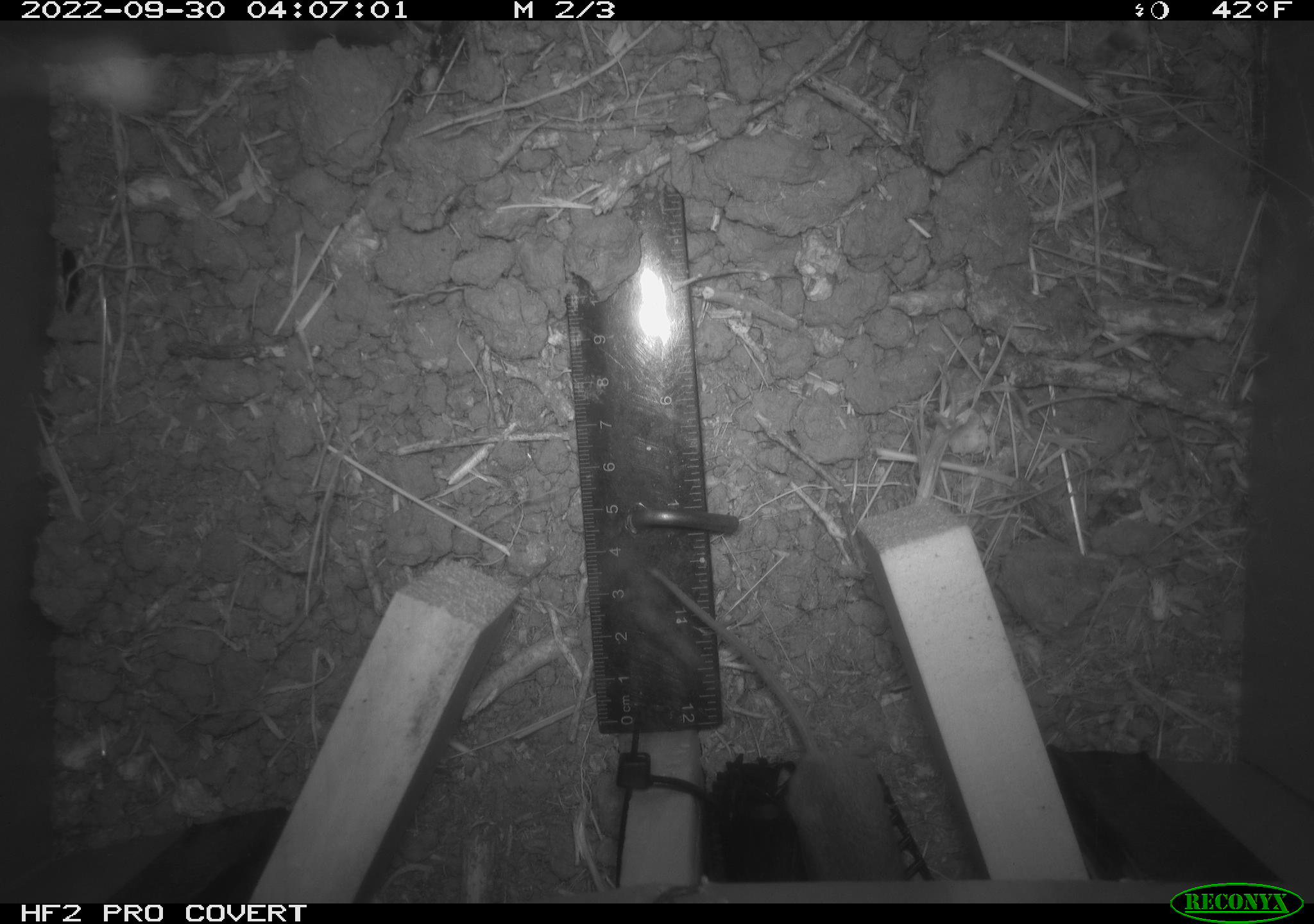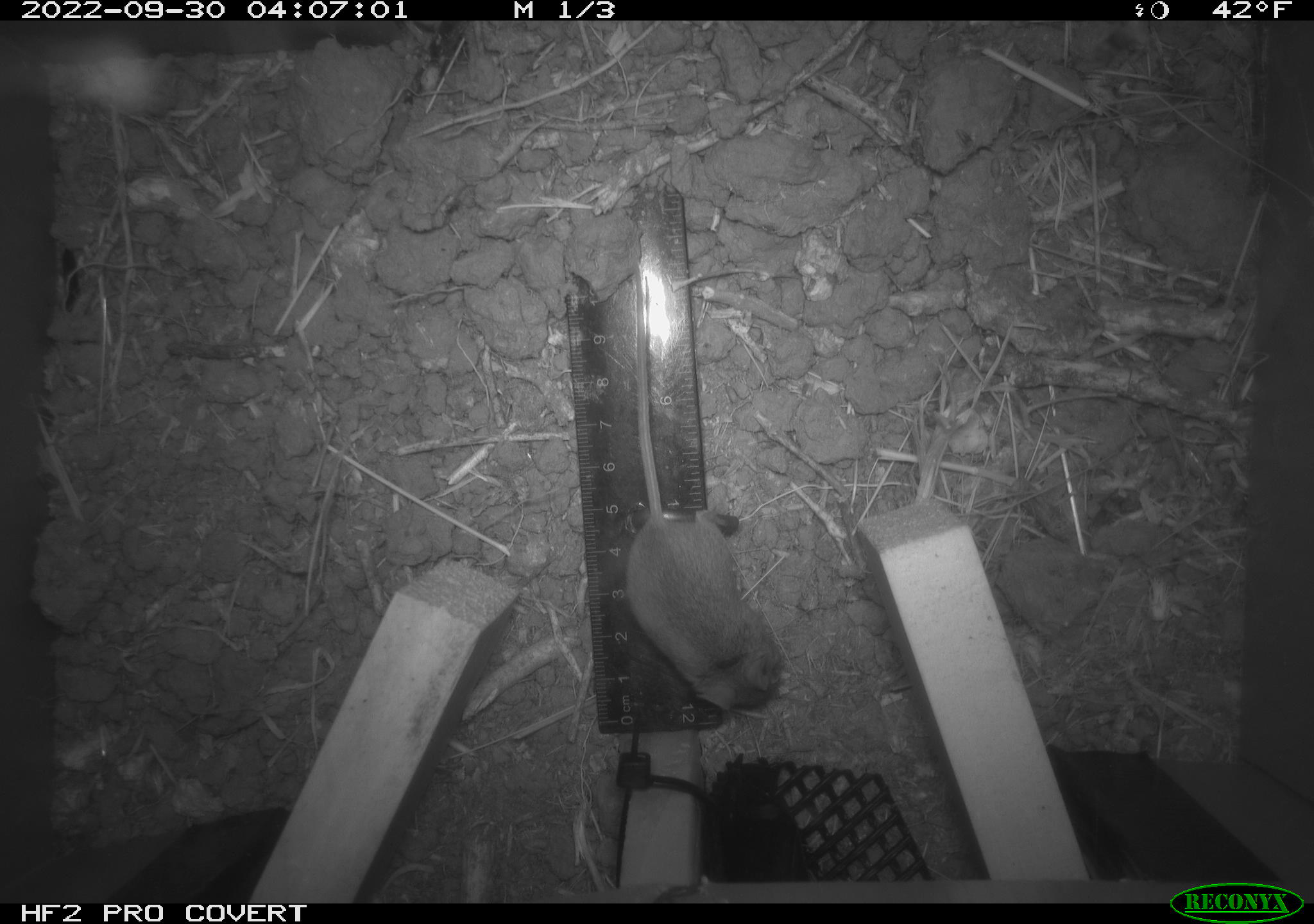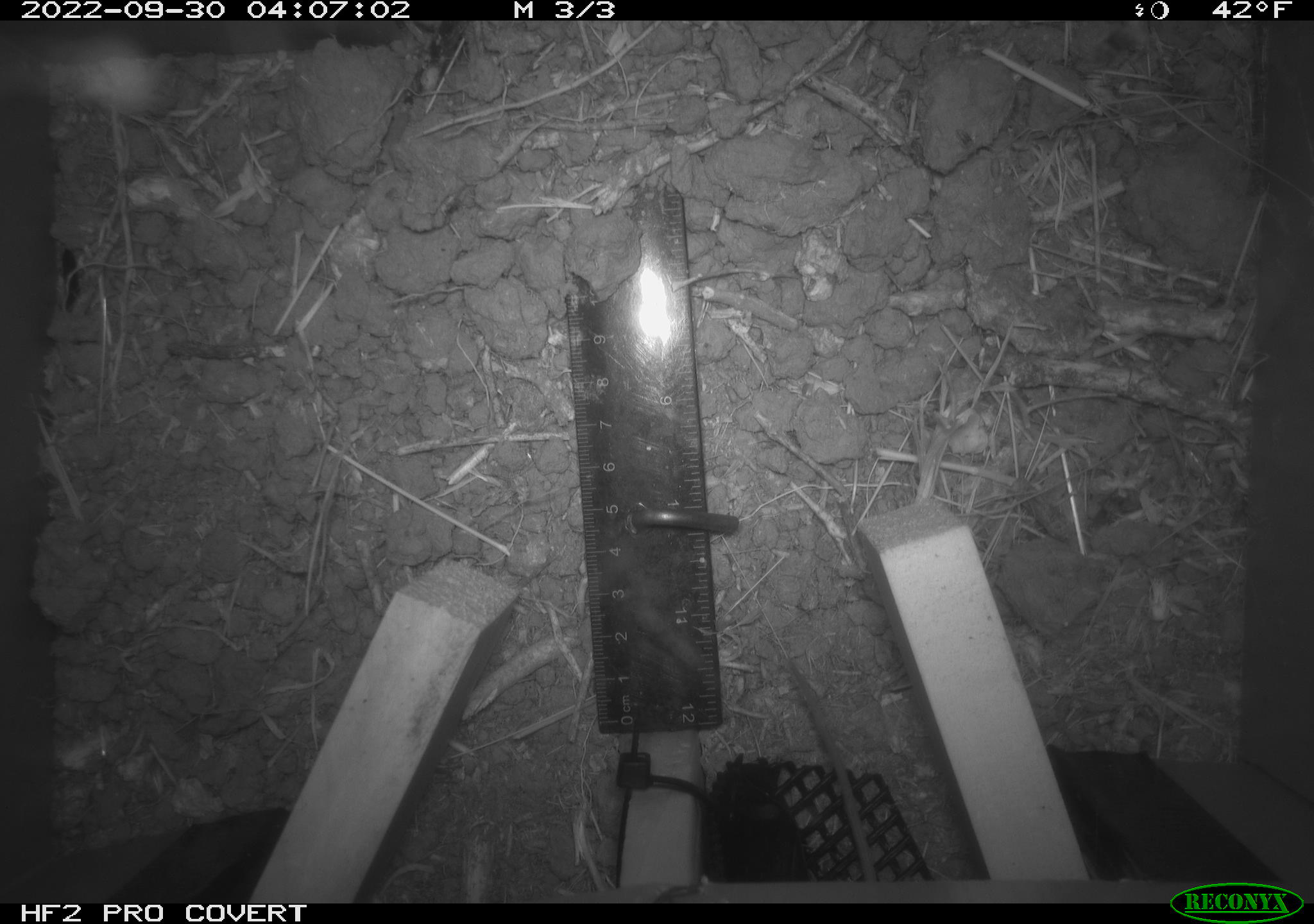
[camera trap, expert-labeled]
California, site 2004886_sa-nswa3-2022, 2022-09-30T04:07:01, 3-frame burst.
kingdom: Animalia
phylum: Chordata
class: Mammalia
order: Rodentia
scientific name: Rodentia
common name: mouse species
Mouse species (Rodentia).